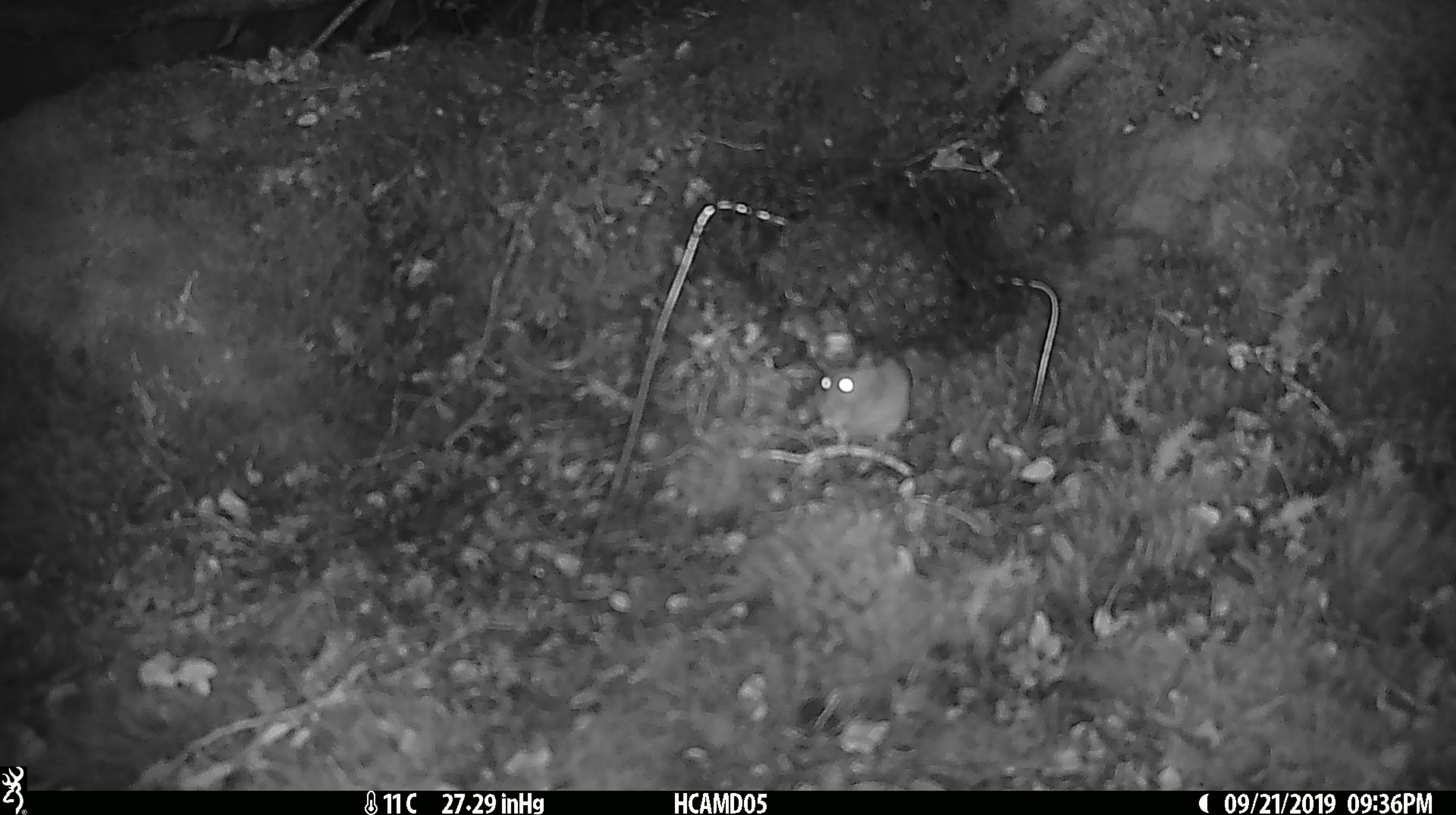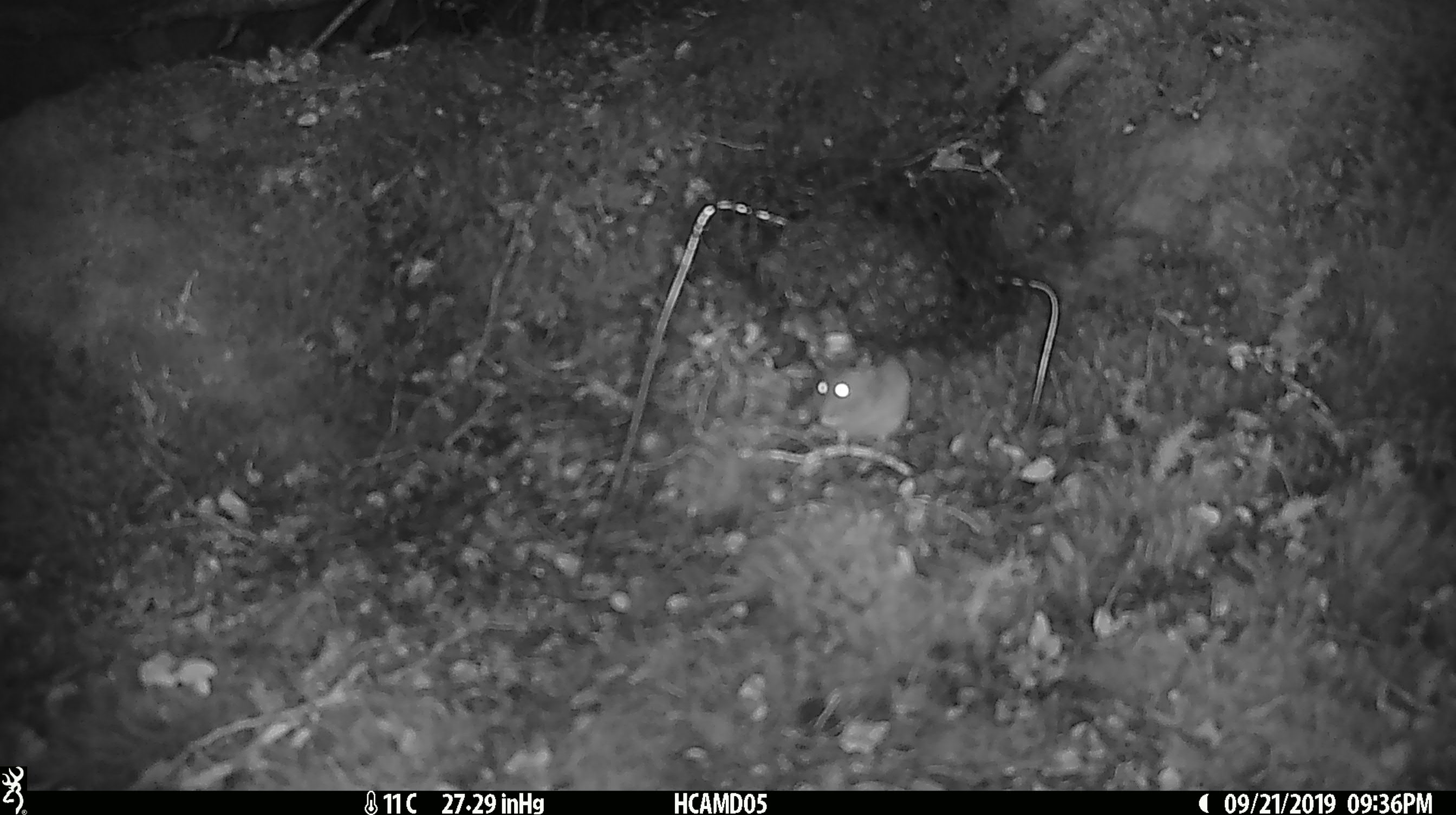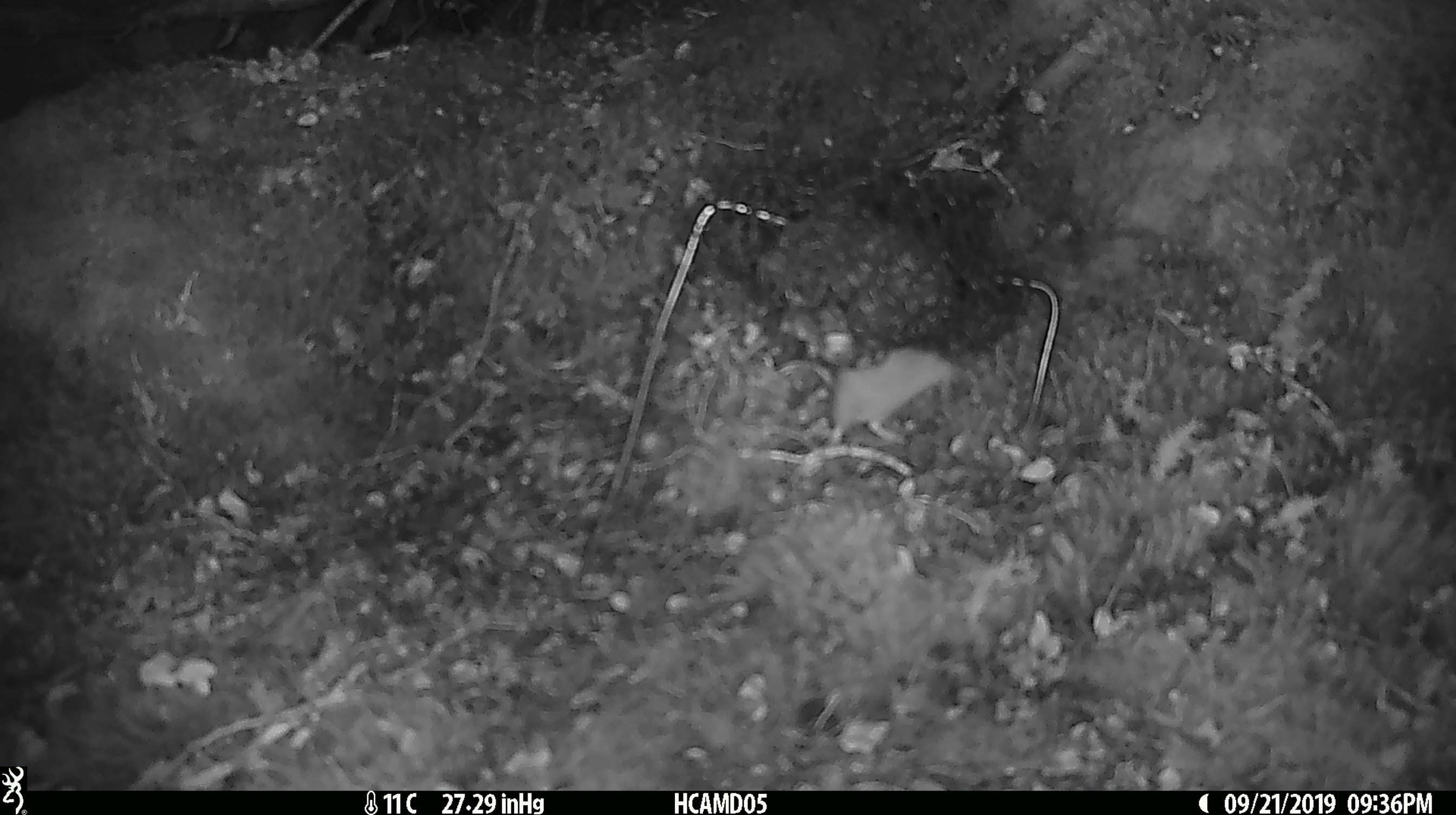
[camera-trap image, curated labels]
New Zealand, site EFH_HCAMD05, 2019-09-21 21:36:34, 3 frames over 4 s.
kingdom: Animalia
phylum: Chordata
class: Mammalia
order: Rodentia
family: Muridae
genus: Mus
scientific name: Mus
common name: mouse